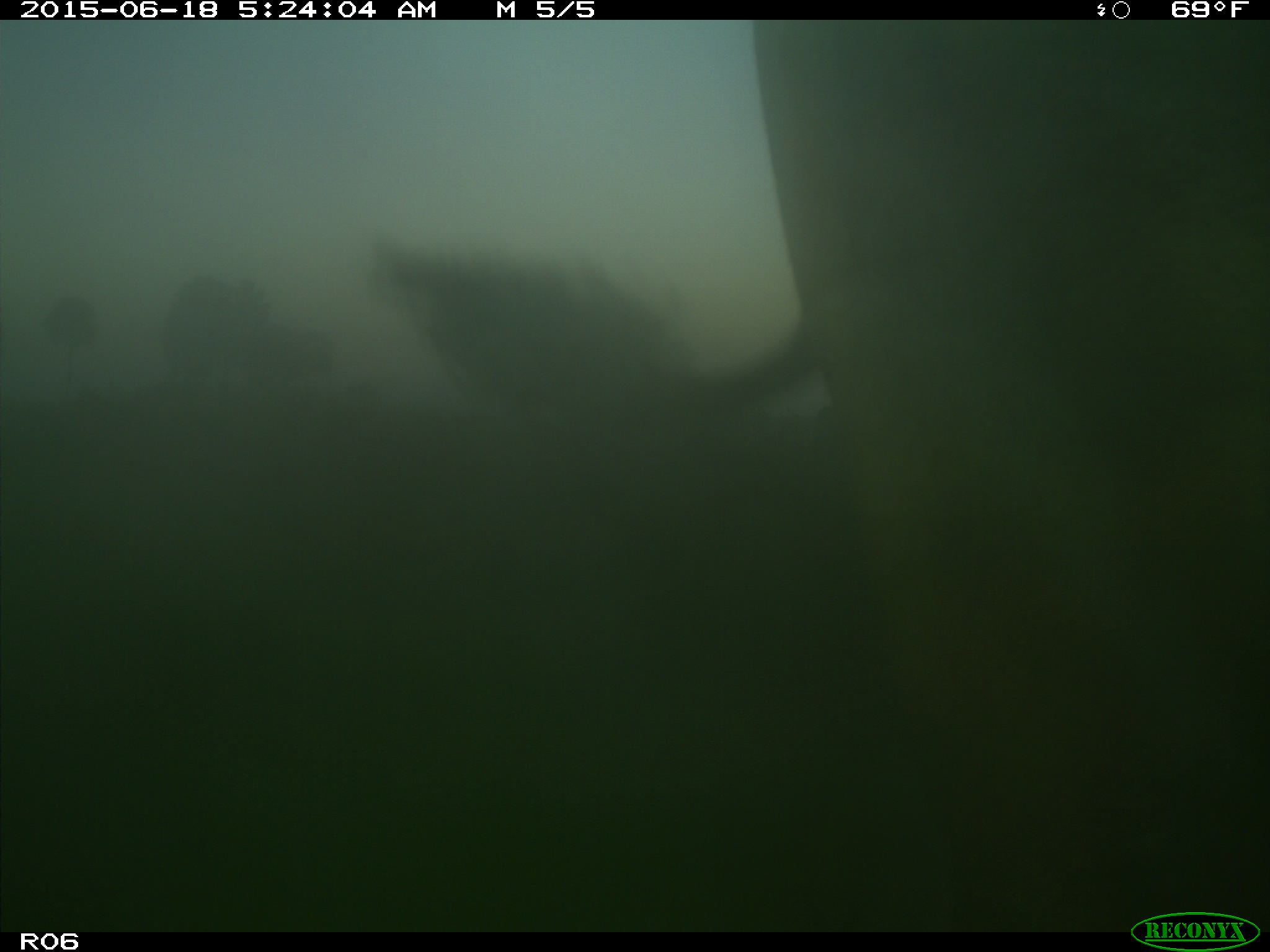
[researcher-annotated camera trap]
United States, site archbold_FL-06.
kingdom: Animalia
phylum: Chordata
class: Mammalia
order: Artiodactyla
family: Bovidae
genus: Bos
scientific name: Bos taurus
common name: domestic cow